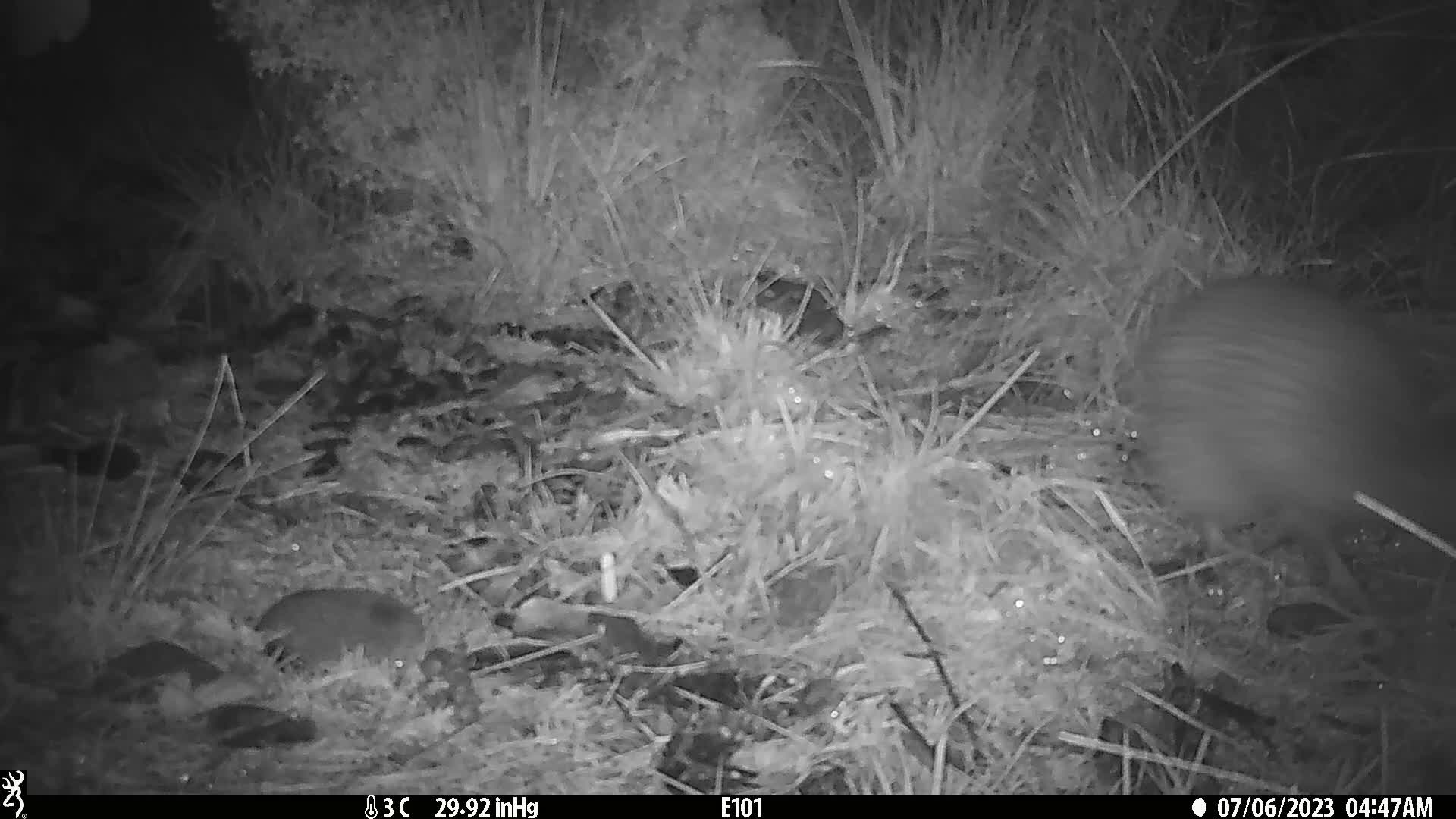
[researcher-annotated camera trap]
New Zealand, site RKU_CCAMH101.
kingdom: Animalia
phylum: Chordata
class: Aves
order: Apterygiformes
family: Apterygidae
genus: Apteryx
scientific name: Apteryx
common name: kiwi